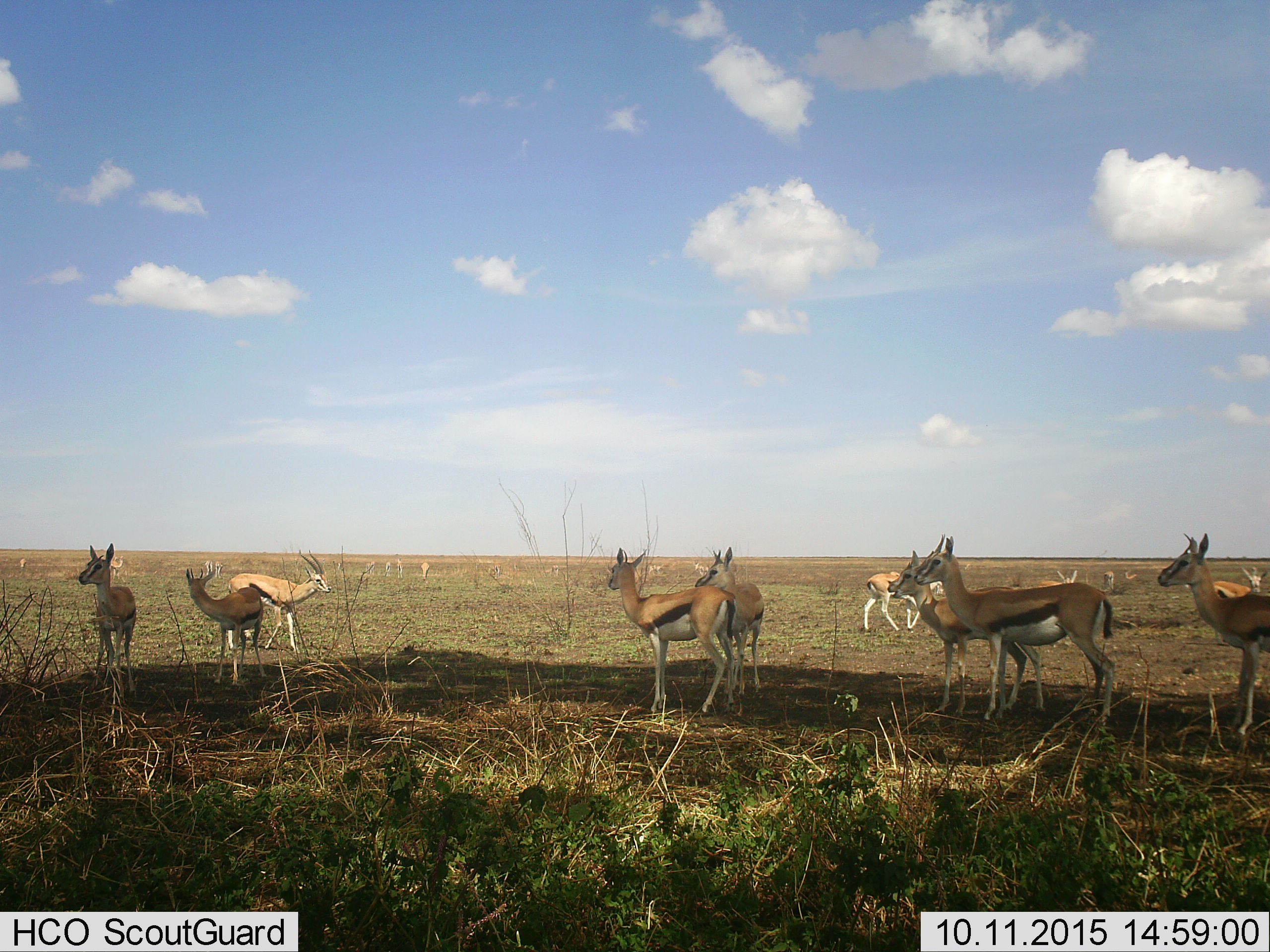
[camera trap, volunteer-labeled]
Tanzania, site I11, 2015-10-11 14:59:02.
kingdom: Animalia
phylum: Chordata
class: Mammalia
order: Artiodactyla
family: Bovidae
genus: Eudorcas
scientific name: Eudorcas thomsonii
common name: thomson's gazelle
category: gazellethomsons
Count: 11-50.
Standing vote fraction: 100%.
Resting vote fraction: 0%.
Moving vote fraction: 12%.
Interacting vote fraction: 0%.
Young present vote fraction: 0%.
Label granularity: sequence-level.